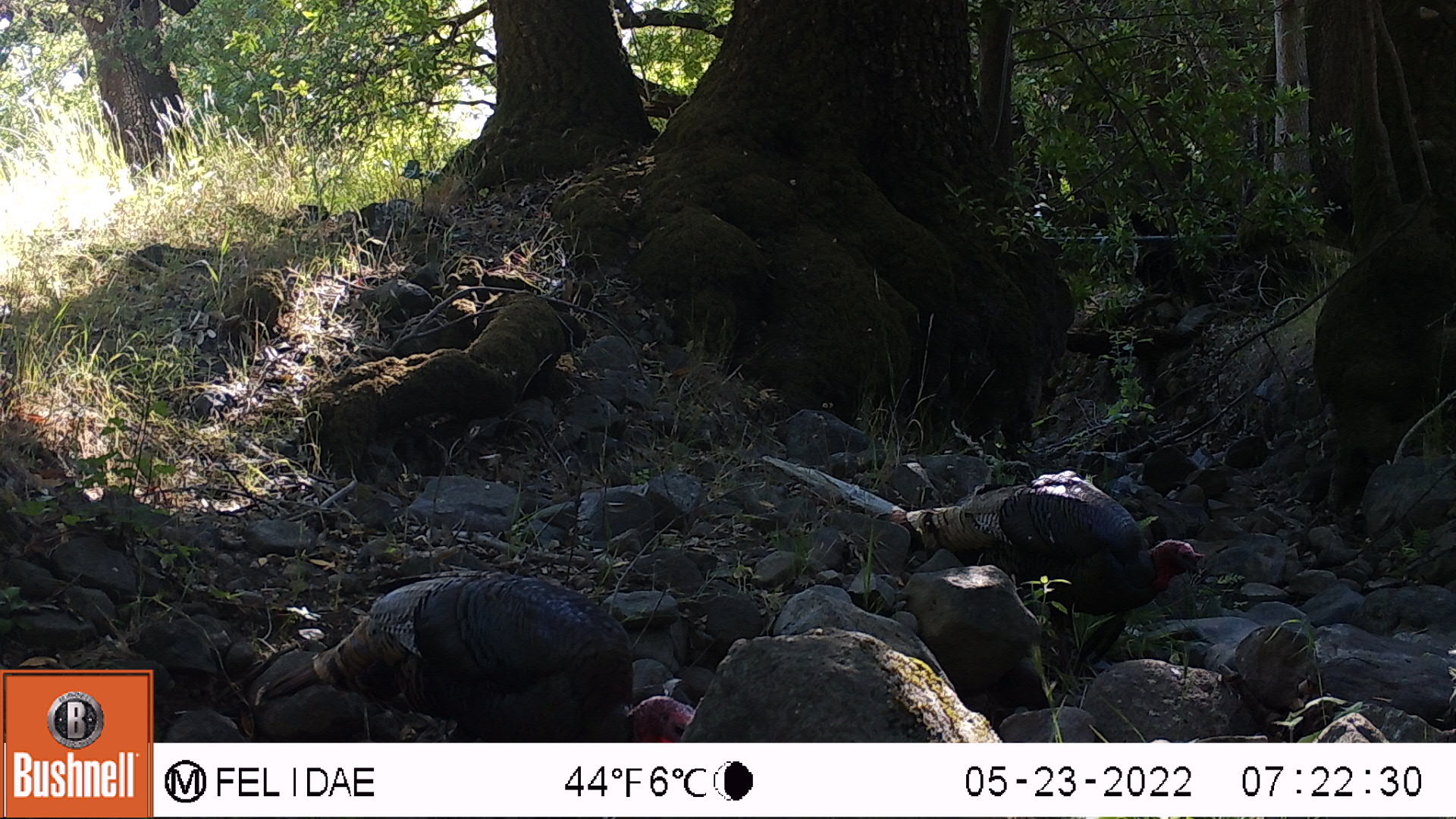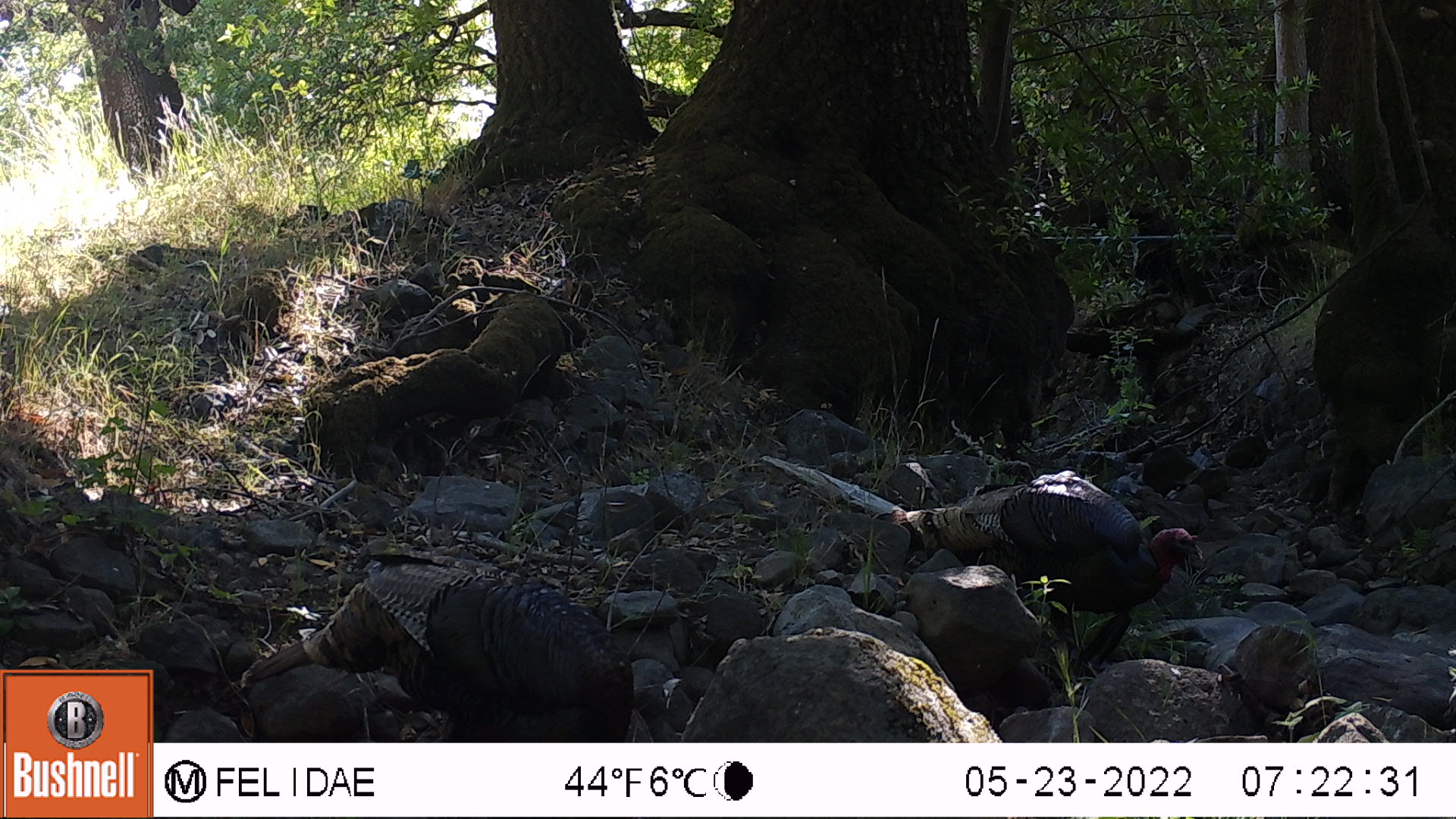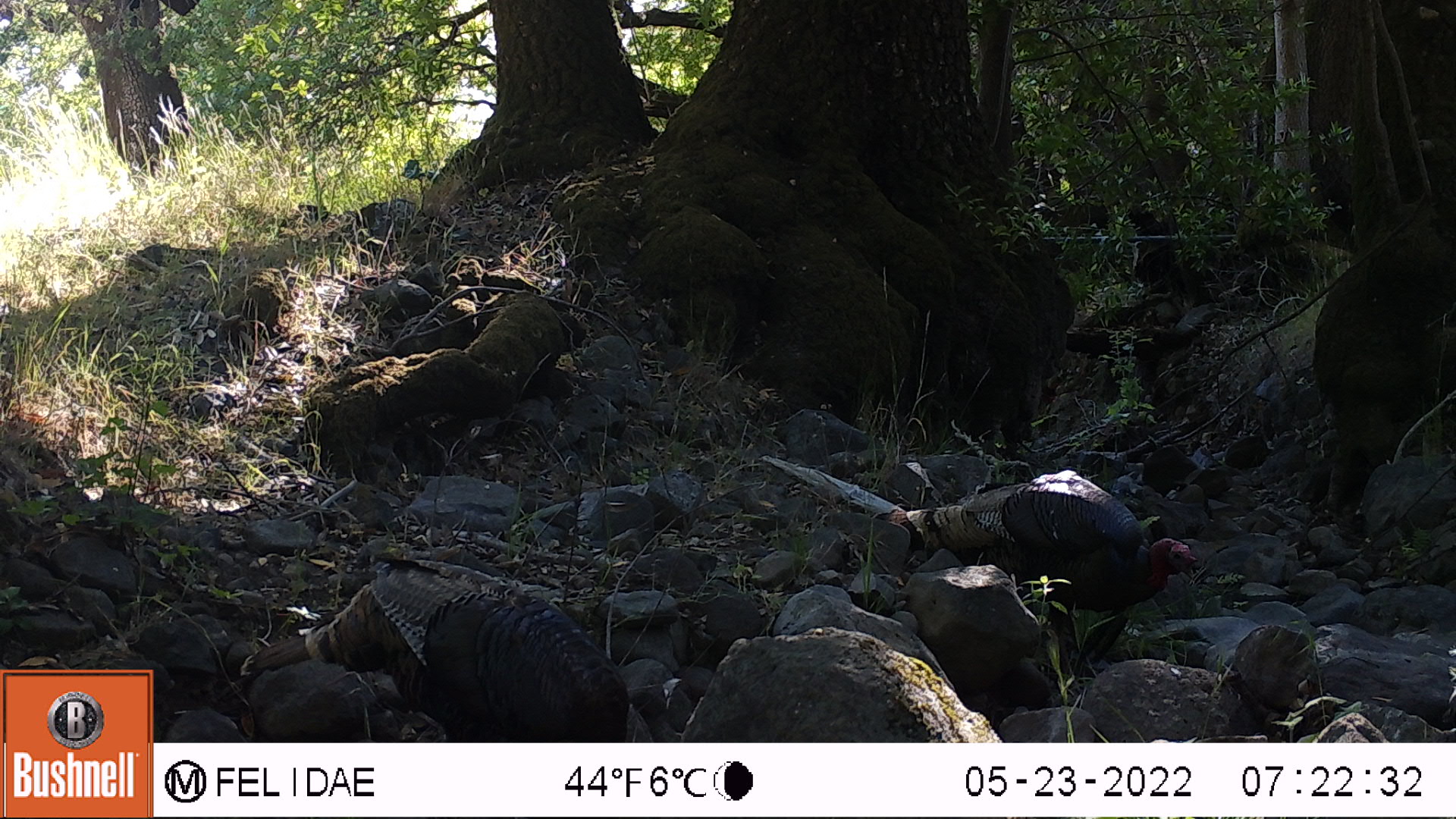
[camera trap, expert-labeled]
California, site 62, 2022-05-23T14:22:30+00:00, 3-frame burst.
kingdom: Animalia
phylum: Chordata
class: Aves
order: Galliformes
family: Phasianidae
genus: Meleagris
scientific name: Meleagris gallopavo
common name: turkey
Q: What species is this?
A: Turkey (Meleagris gallopavo).